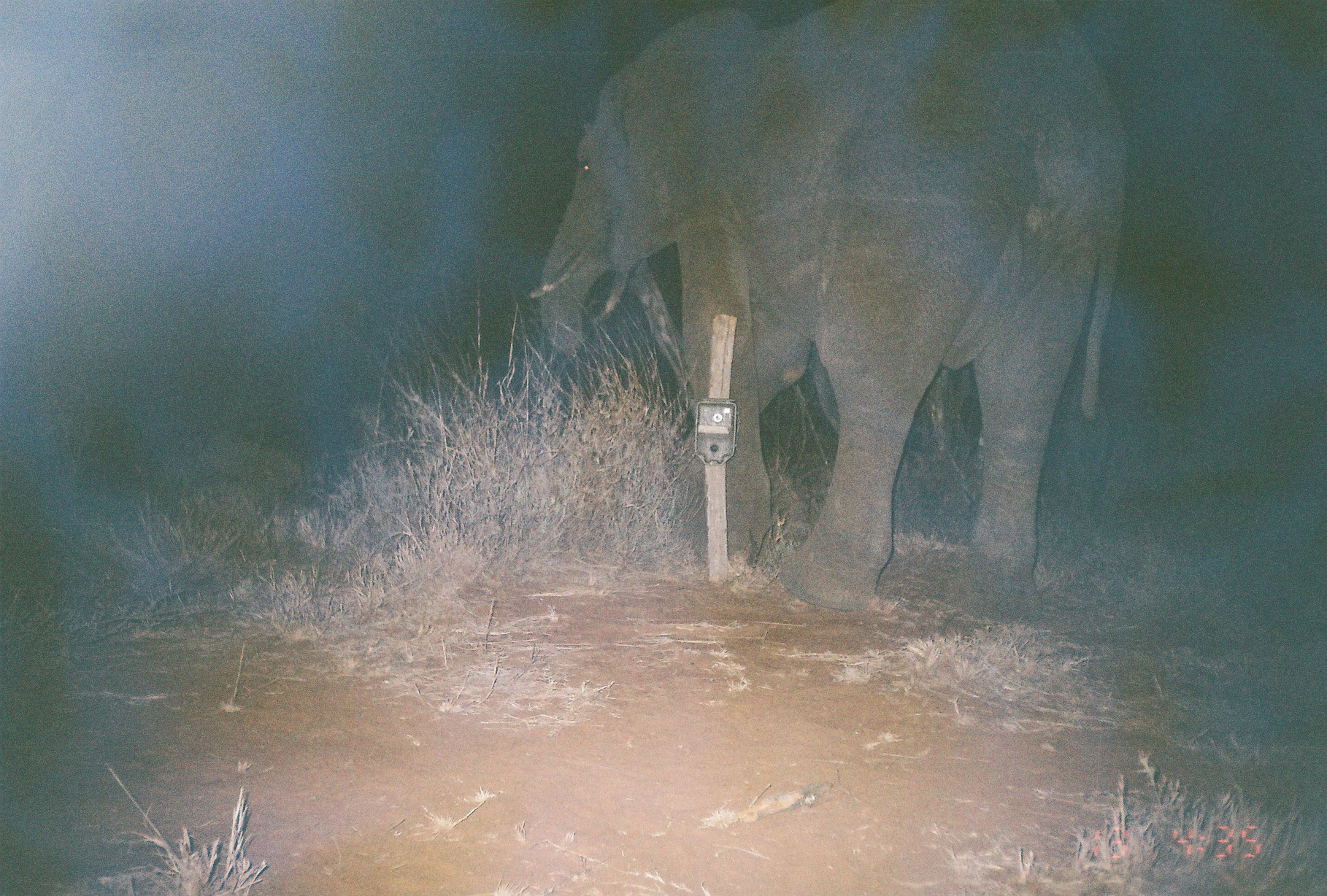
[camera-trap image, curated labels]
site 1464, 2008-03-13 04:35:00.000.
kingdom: Animalia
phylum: Chordata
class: Mammalia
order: Proboscidea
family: Elephantidae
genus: Loxodonta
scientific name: Loxodonta africana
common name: african bush elephant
Loxodonta africana (african bush elephant), count 1.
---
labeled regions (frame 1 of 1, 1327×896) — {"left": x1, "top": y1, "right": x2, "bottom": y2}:
loxodonta africana: {"left": 524, "top": 0, "right": 1129, "bottom": 613}